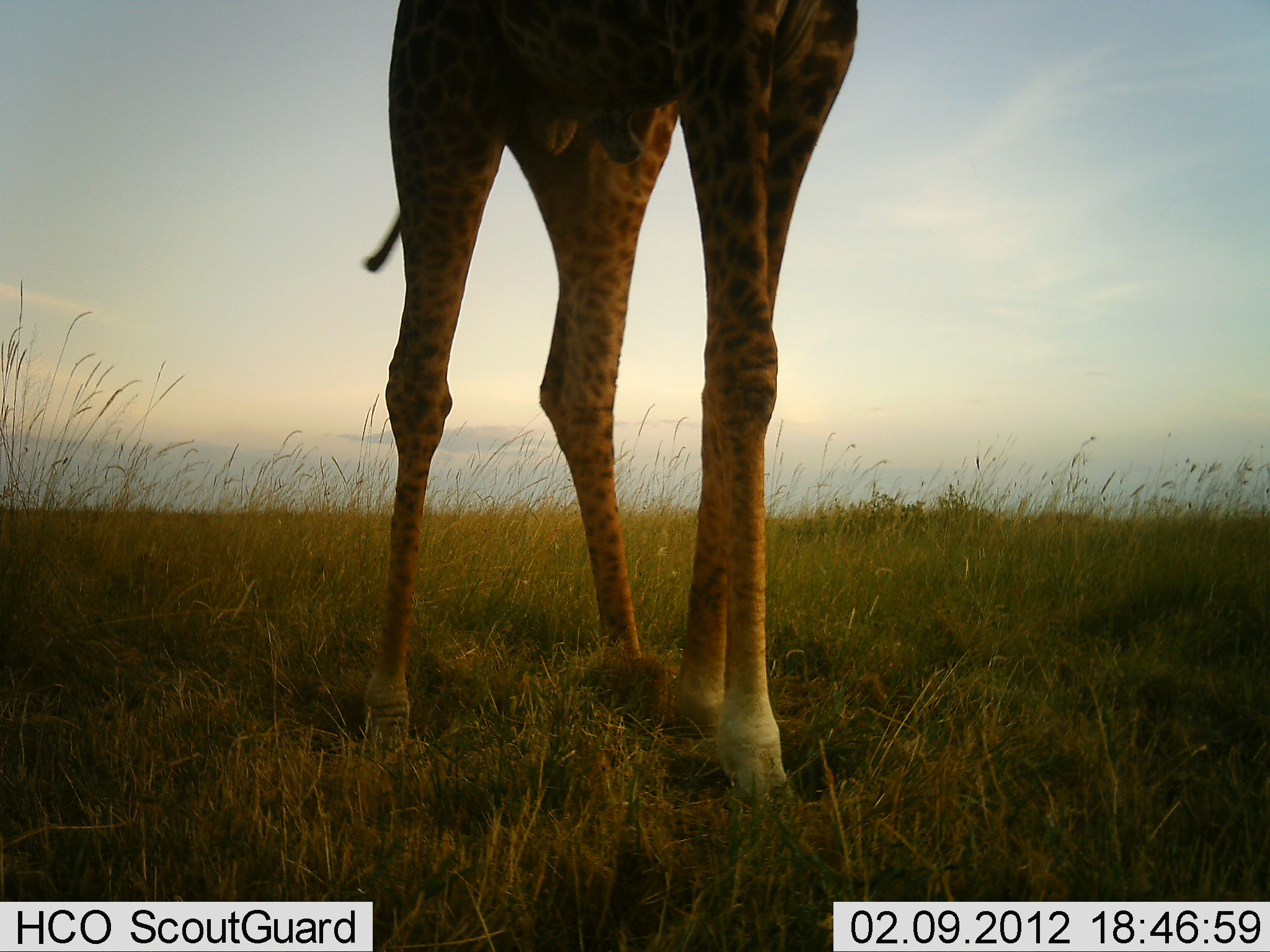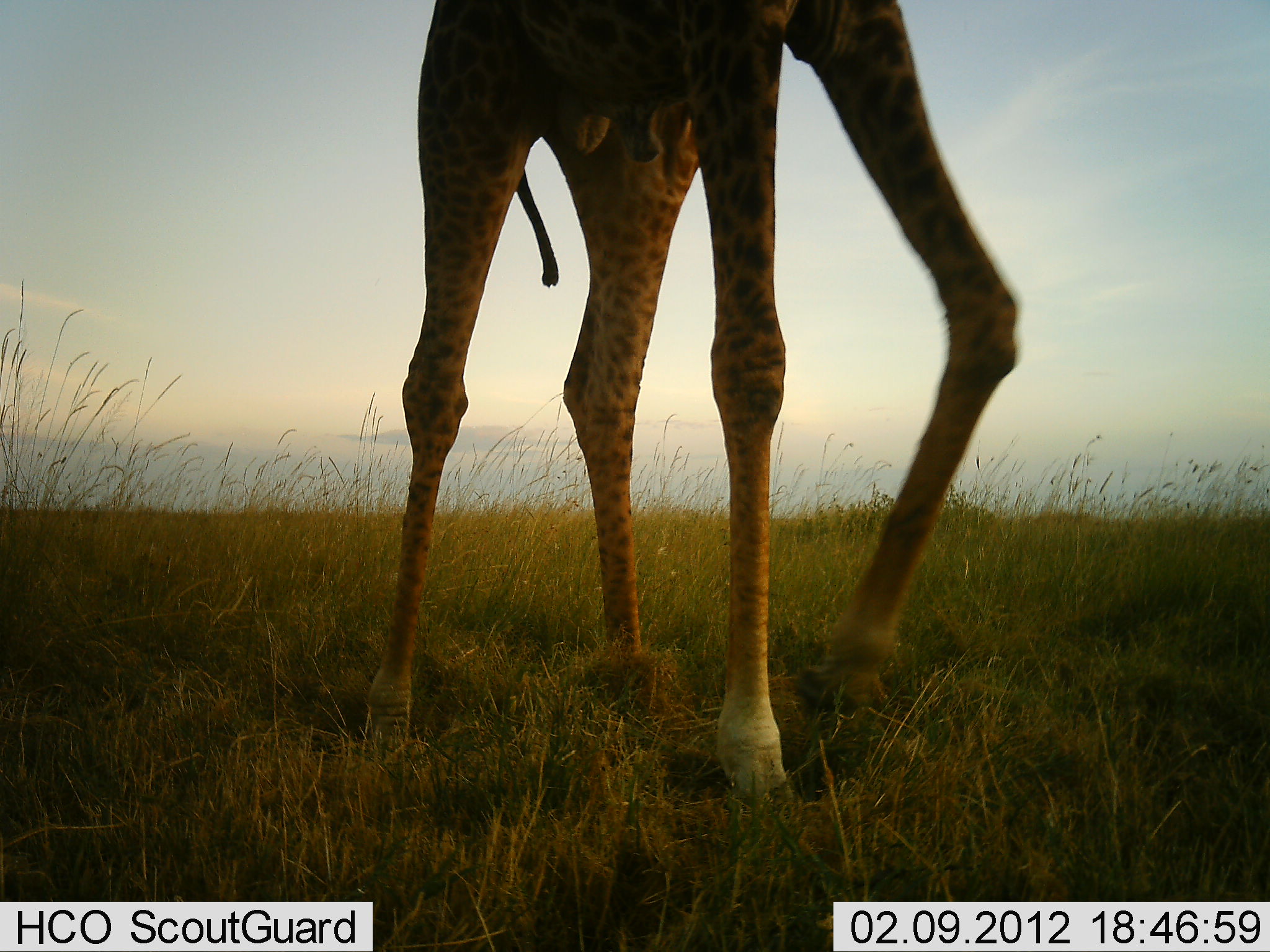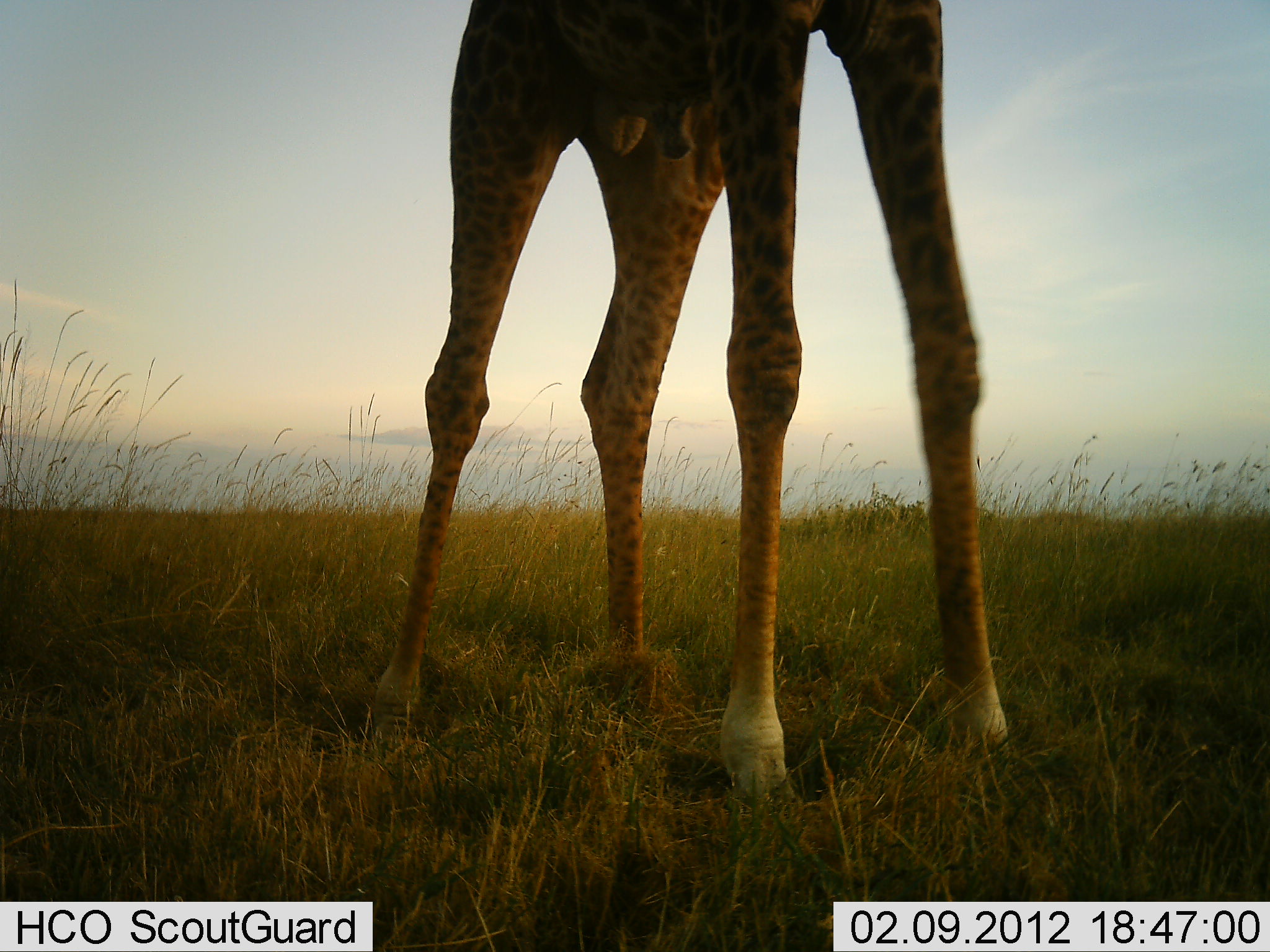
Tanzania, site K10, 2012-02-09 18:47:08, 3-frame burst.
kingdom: Animalia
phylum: Chordata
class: Mammalia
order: Artiodactyla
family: Giraffidae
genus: Giraffa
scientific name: Giraffa camelopardalis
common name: giraffe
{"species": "giraffe (Giraffa camelopardalis)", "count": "1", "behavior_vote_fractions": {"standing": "50%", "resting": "0%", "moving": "59%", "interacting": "0%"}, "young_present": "0%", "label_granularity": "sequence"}